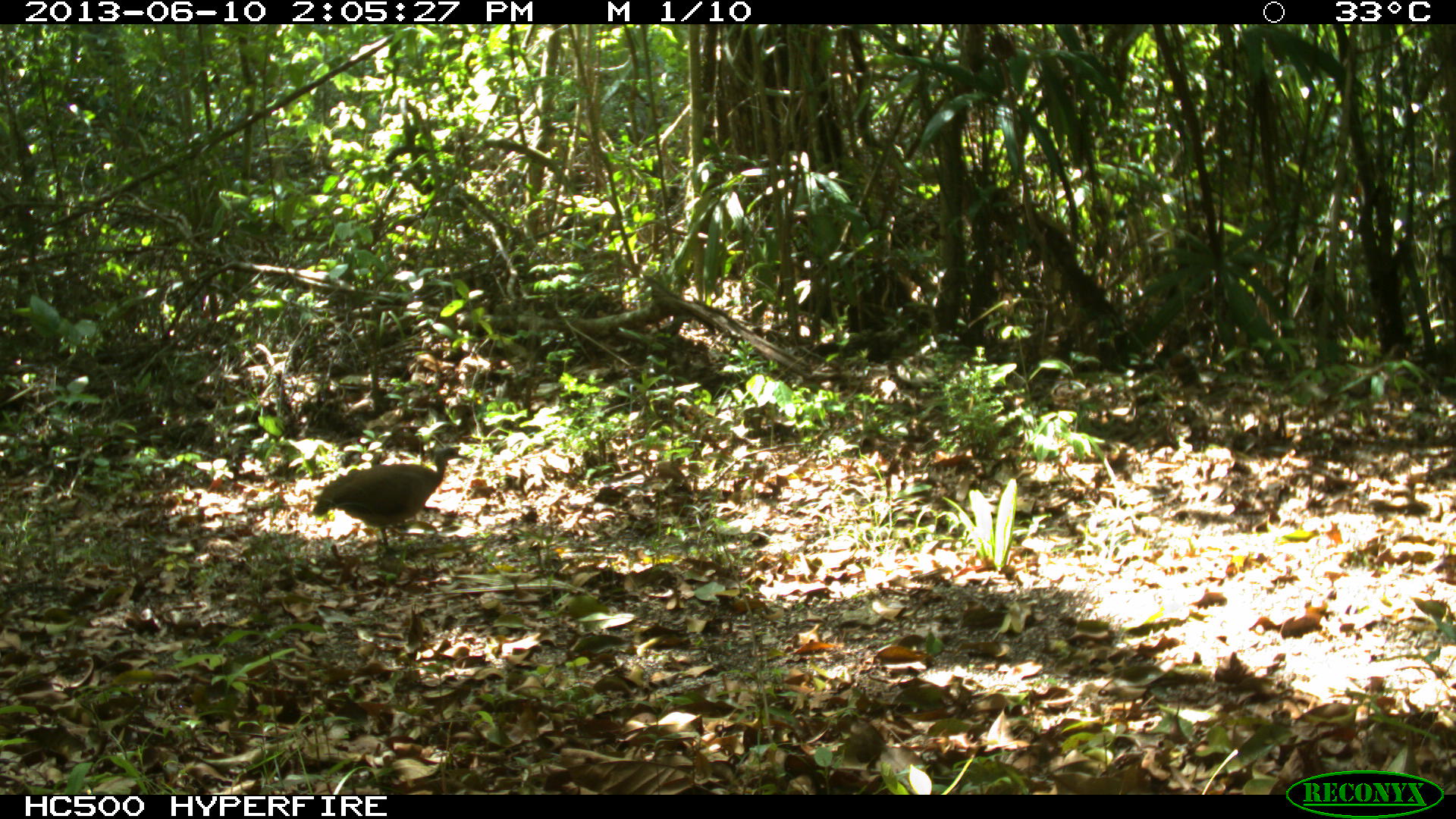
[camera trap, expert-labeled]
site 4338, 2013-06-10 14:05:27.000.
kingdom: Animalia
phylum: Chordata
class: Aves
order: Tinamiformes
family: Tinamidae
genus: Tinamus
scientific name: Tinamus major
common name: great tinamou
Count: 1.